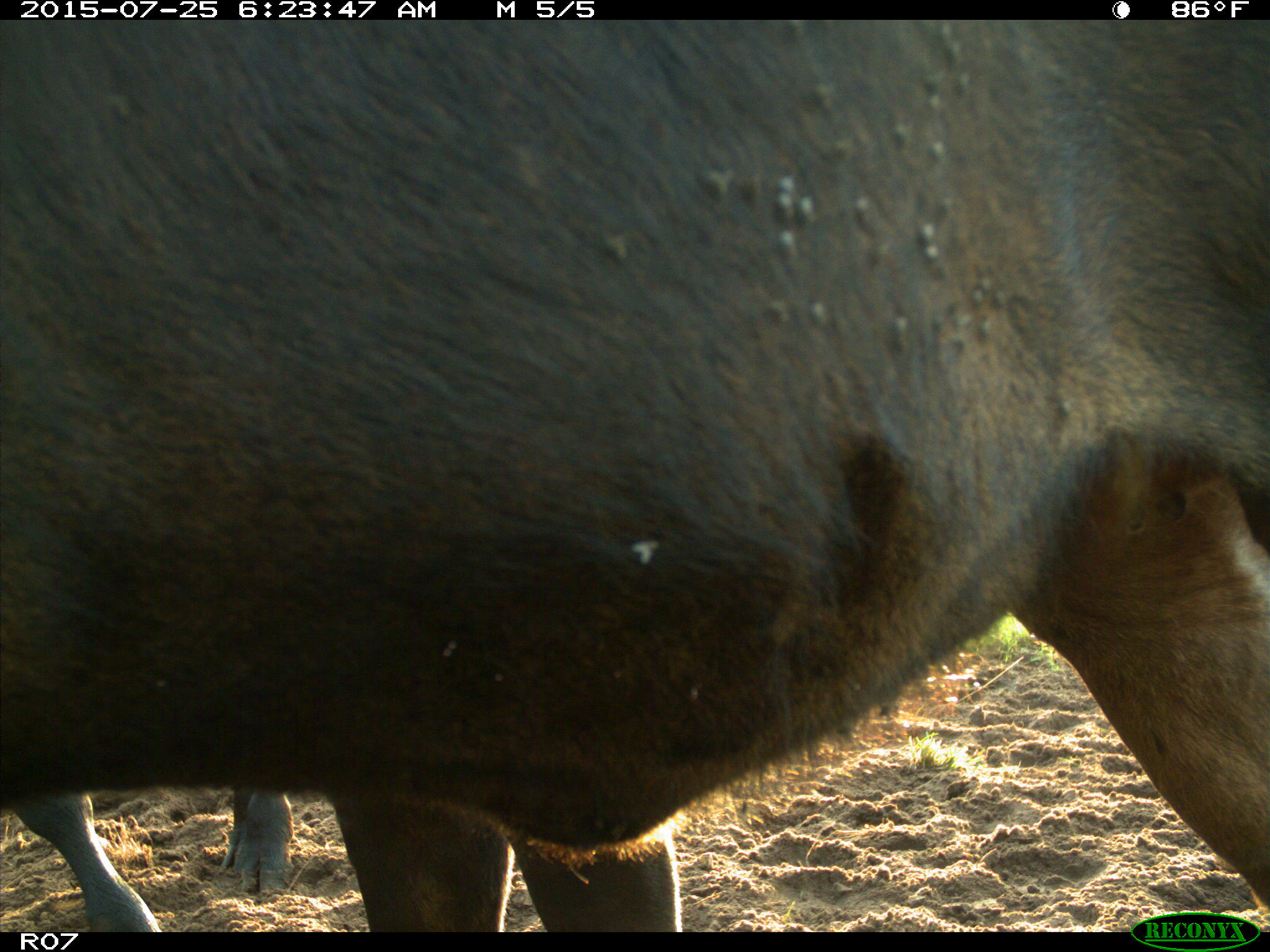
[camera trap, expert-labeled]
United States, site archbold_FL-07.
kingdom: Animalia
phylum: Chordata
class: Mammalia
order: Artiodactyla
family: Bovidae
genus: Bos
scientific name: Bos taurus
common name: domestic cow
Bos taurus (domestic cow).